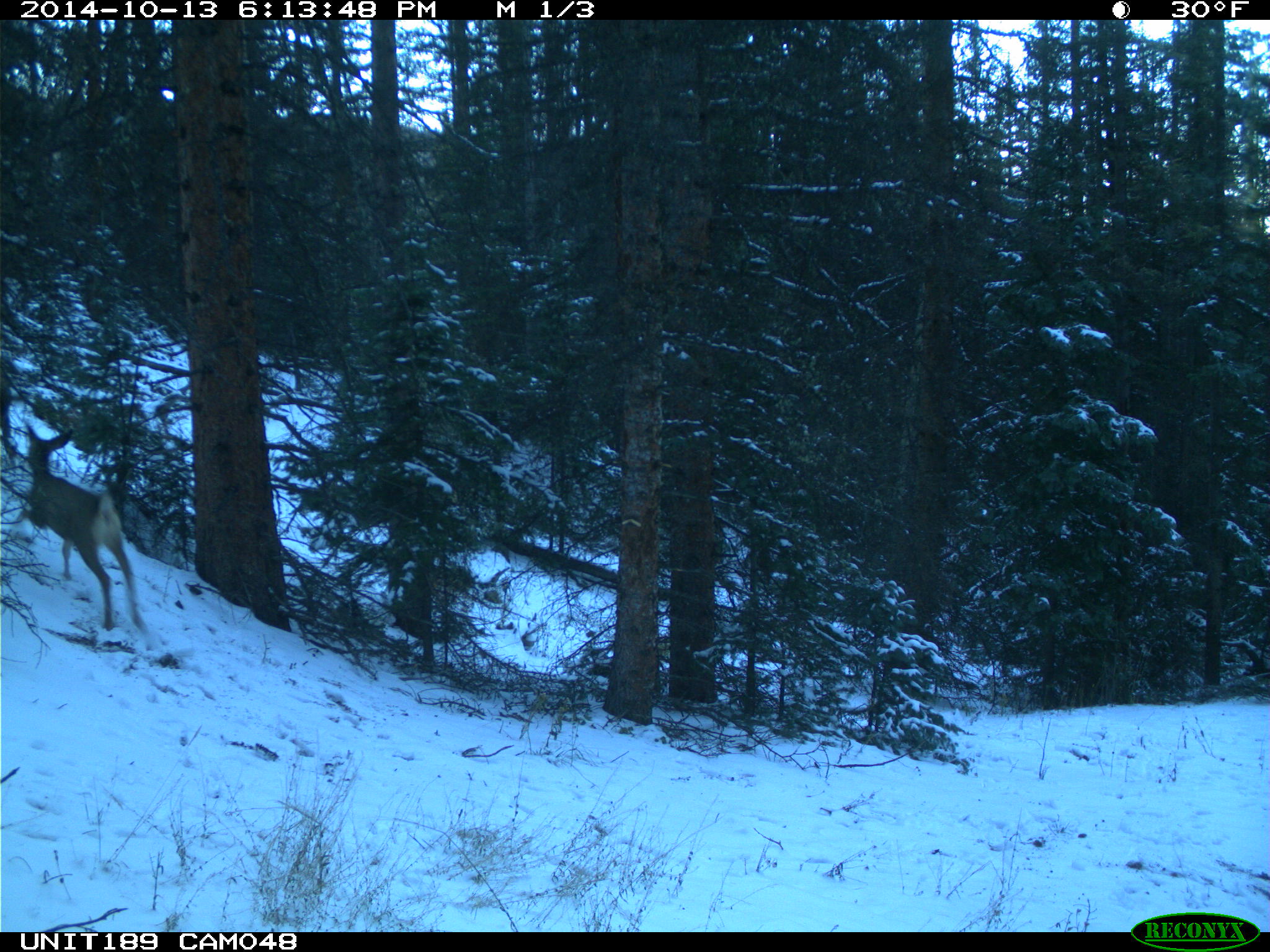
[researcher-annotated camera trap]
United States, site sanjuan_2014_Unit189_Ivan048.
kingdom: Animalia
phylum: Chordata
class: Mammalia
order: Artiodactyla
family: Cervidae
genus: Odocoileus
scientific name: Odocoileus hemionus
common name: mule deer